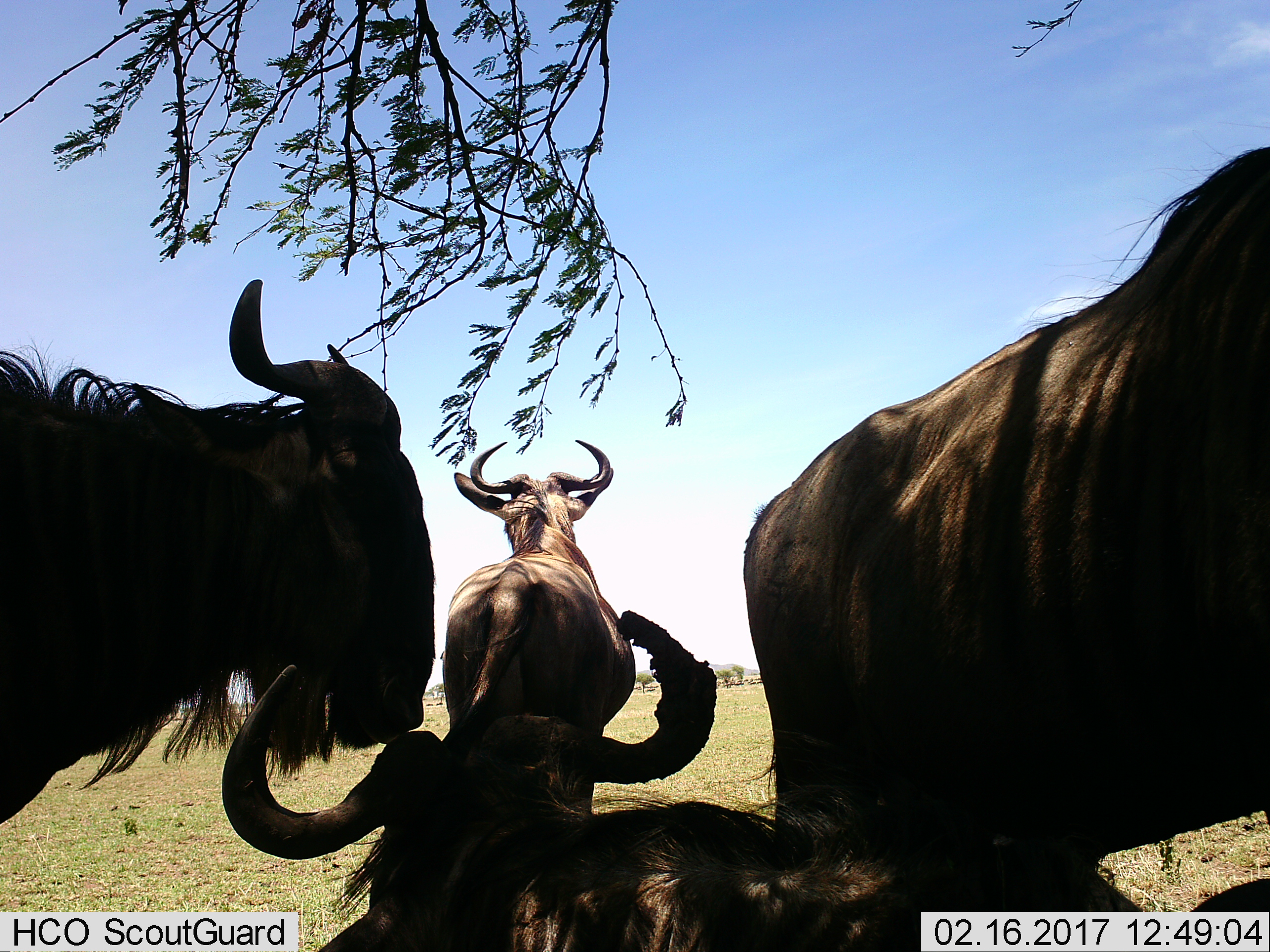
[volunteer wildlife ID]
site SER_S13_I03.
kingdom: Animalia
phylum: Chordata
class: Mammalia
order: Artiodactyla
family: Bovidae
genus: Connochaetes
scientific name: Connochaetes taurinus taurinus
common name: blue wildebeest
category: wildebeestblue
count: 4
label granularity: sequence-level